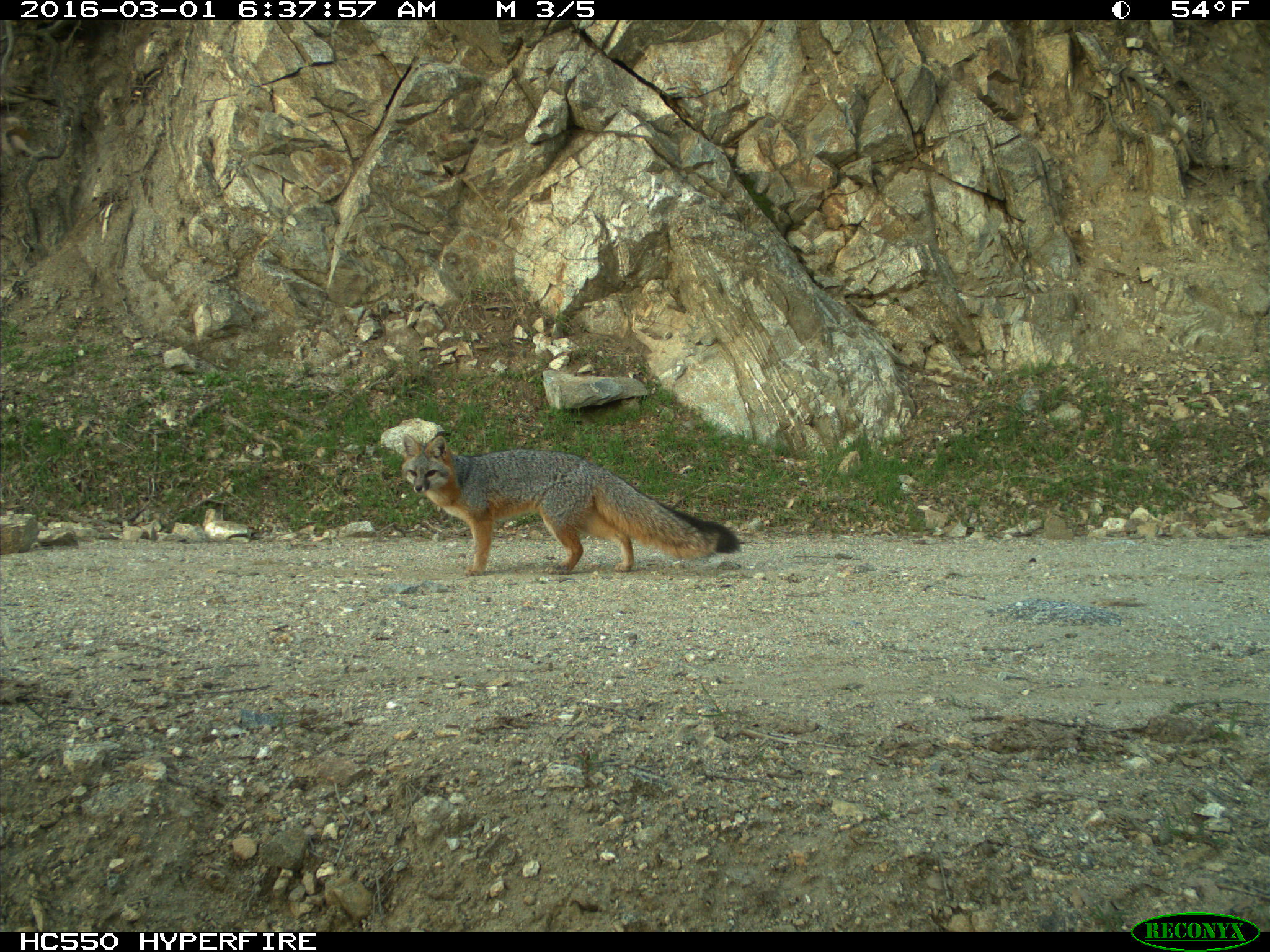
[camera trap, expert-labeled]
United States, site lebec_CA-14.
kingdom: Animalia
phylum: Chordata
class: Mammalia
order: Carnivora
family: Canidae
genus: Urocyon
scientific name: Urocyon cinereoargenteus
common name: gray fox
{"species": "Urocyon cinereoargenteus (gray fox)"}